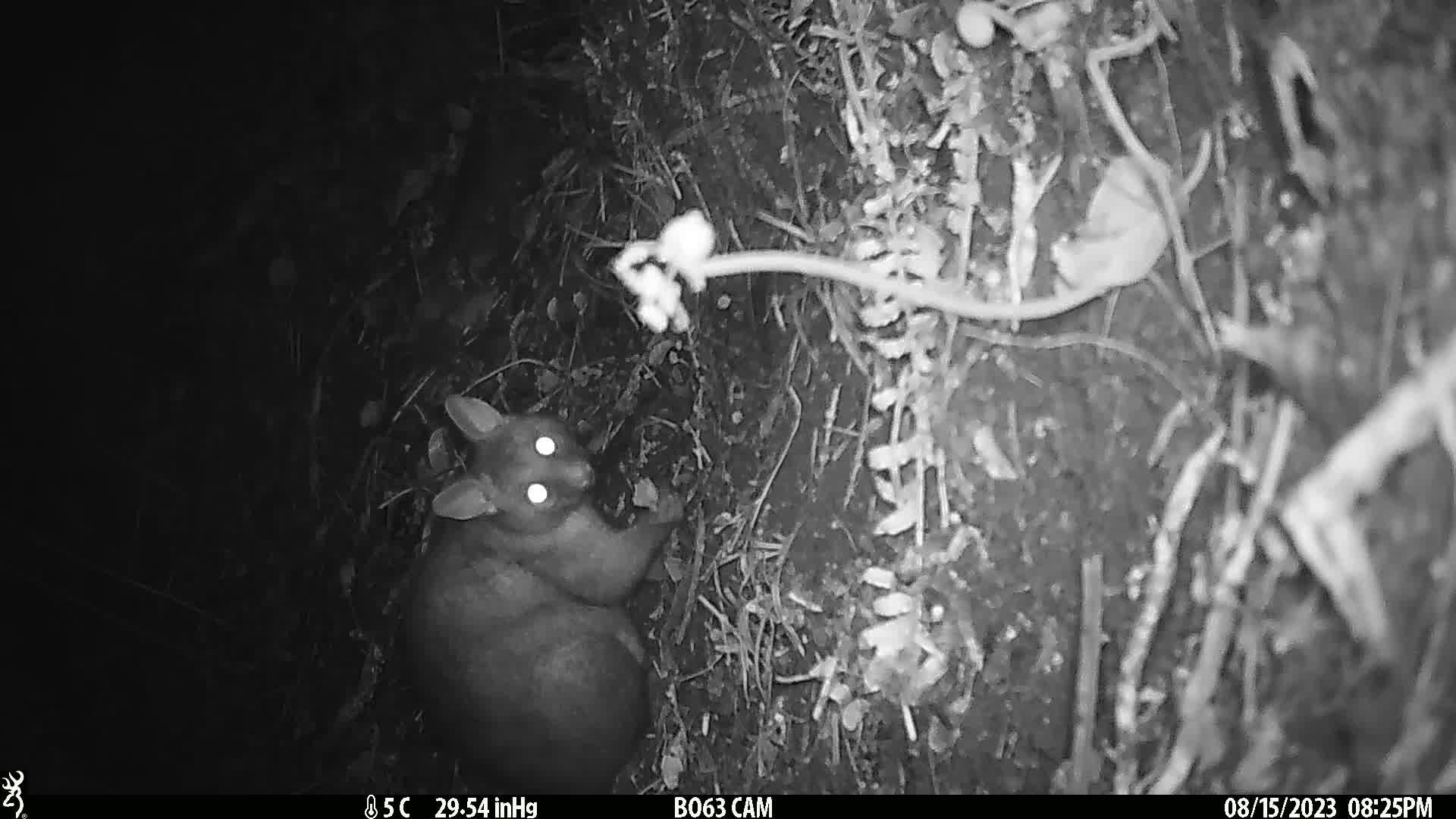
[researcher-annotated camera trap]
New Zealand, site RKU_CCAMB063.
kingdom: Animalia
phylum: Chordata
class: Mammalia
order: Diprotodontia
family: Phalangeridae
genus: Trichosurus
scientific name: Trichosurus vulpecula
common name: common brushtail possum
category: possum